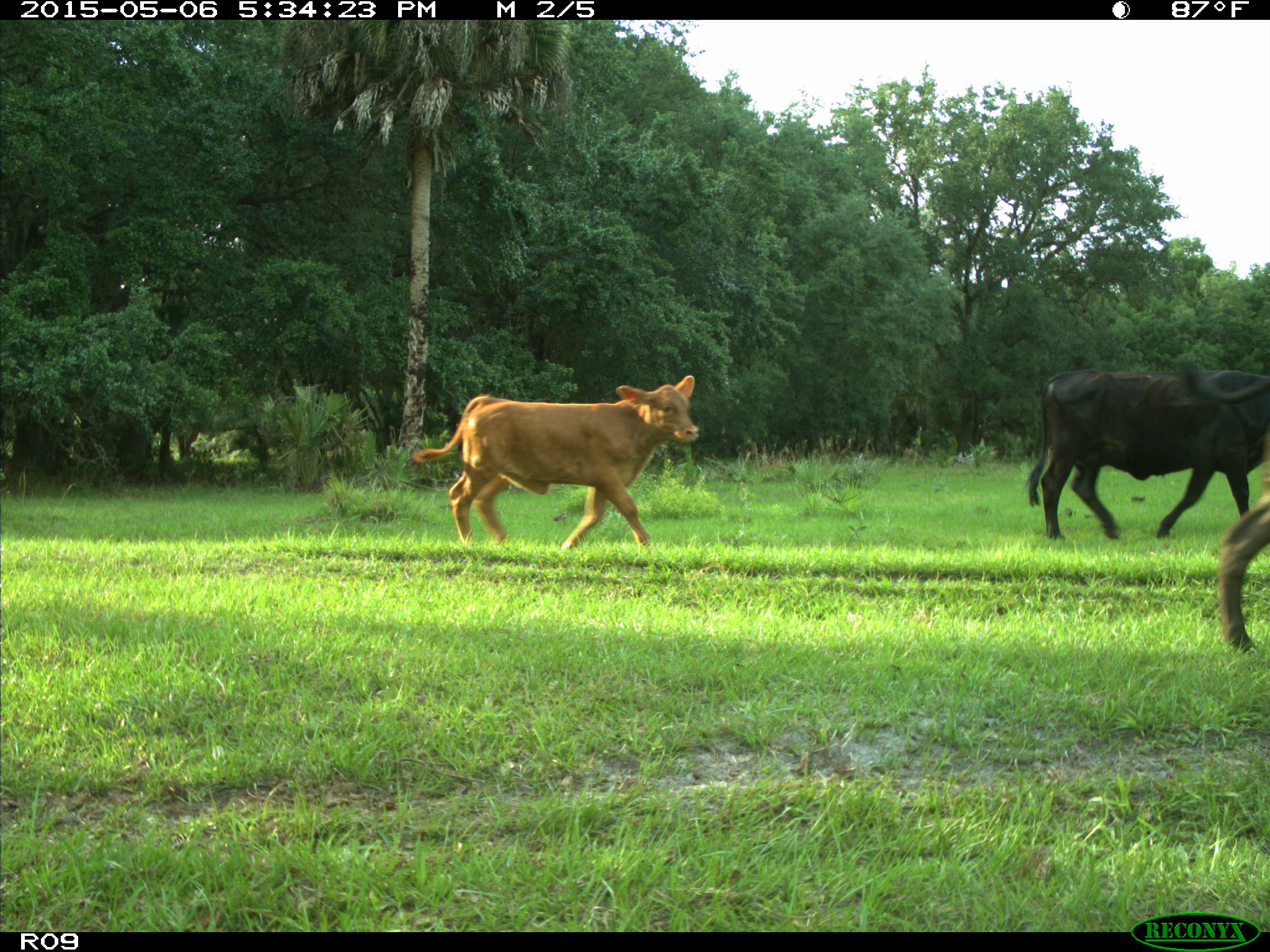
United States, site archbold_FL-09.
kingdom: Animalia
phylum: Chordata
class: Mammalia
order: Artiodactyla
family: Bovidae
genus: Bos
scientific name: Bos taurus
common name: domestic cow